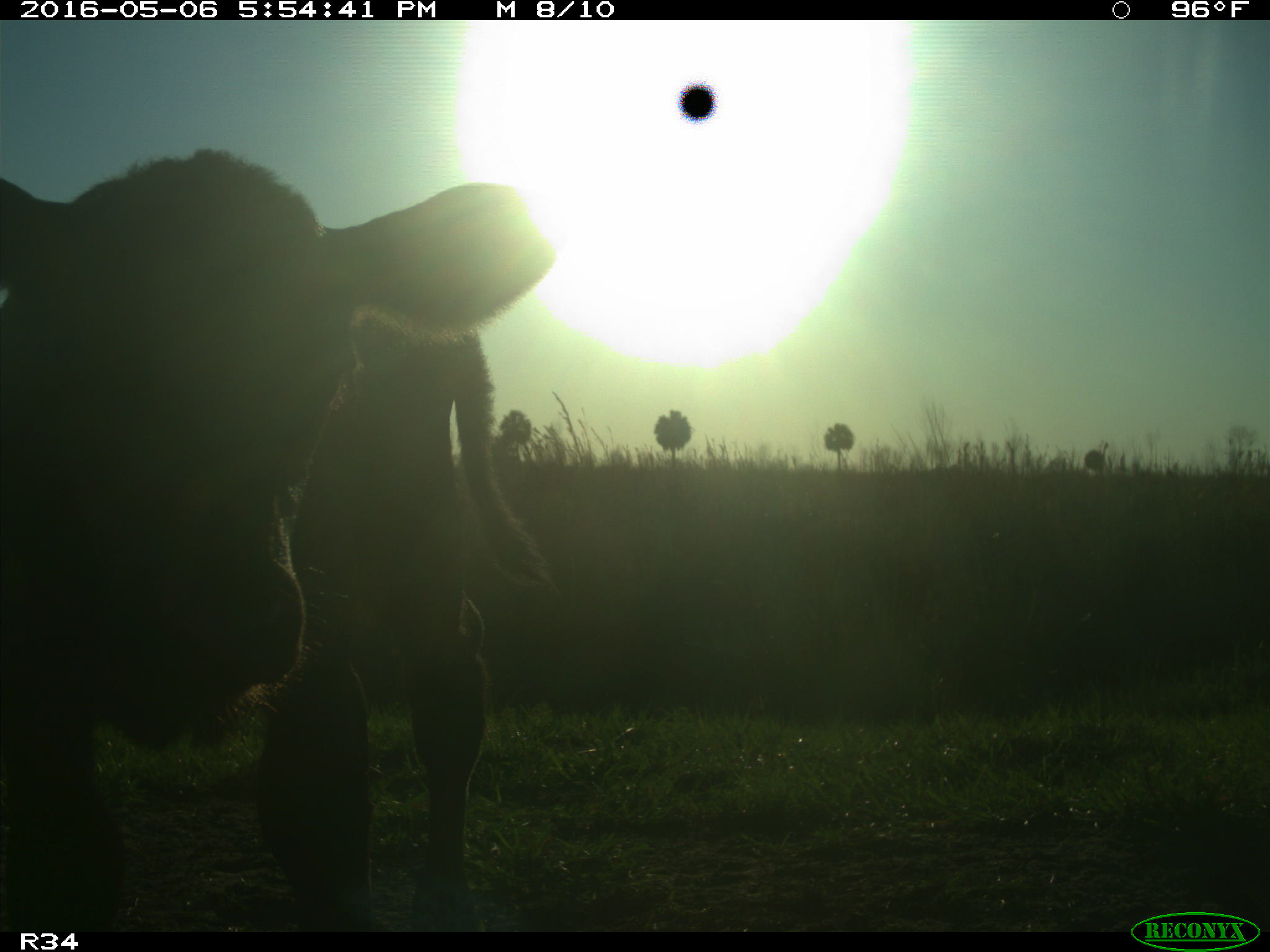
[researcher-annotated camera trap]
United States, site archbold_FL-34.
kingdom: Animalia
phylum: Chordata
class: Mammalia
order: Artiodactyla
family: Bovidae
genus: Bos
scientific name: Bos taurus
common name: domestic cow